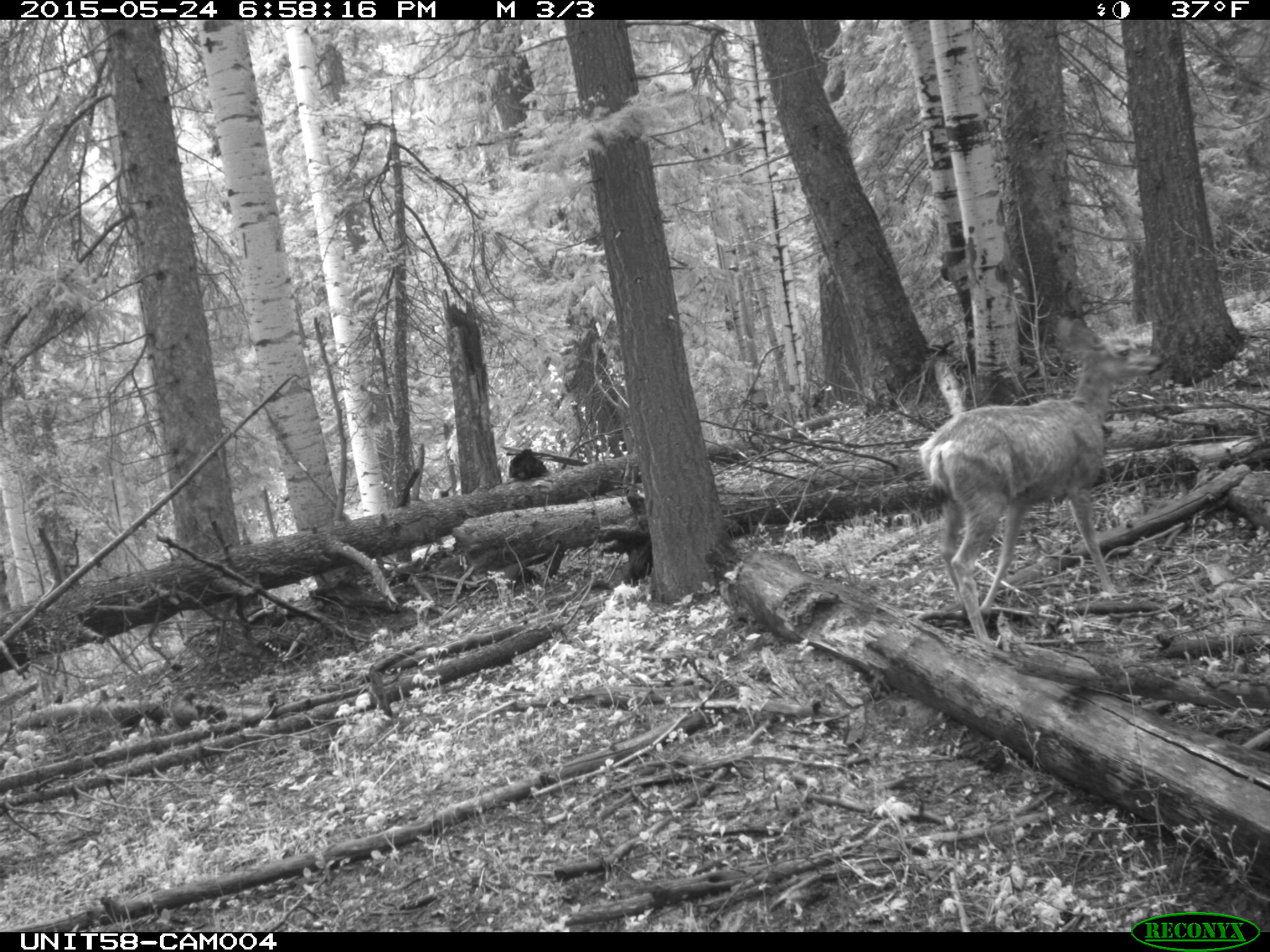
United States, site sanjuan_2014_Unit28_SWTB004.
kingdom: Animalia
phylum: Chordata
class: Mammalia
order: Artiodactyla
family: Cervidae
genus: Odocoileus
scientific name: Odocoileus hemionus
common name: mule deer